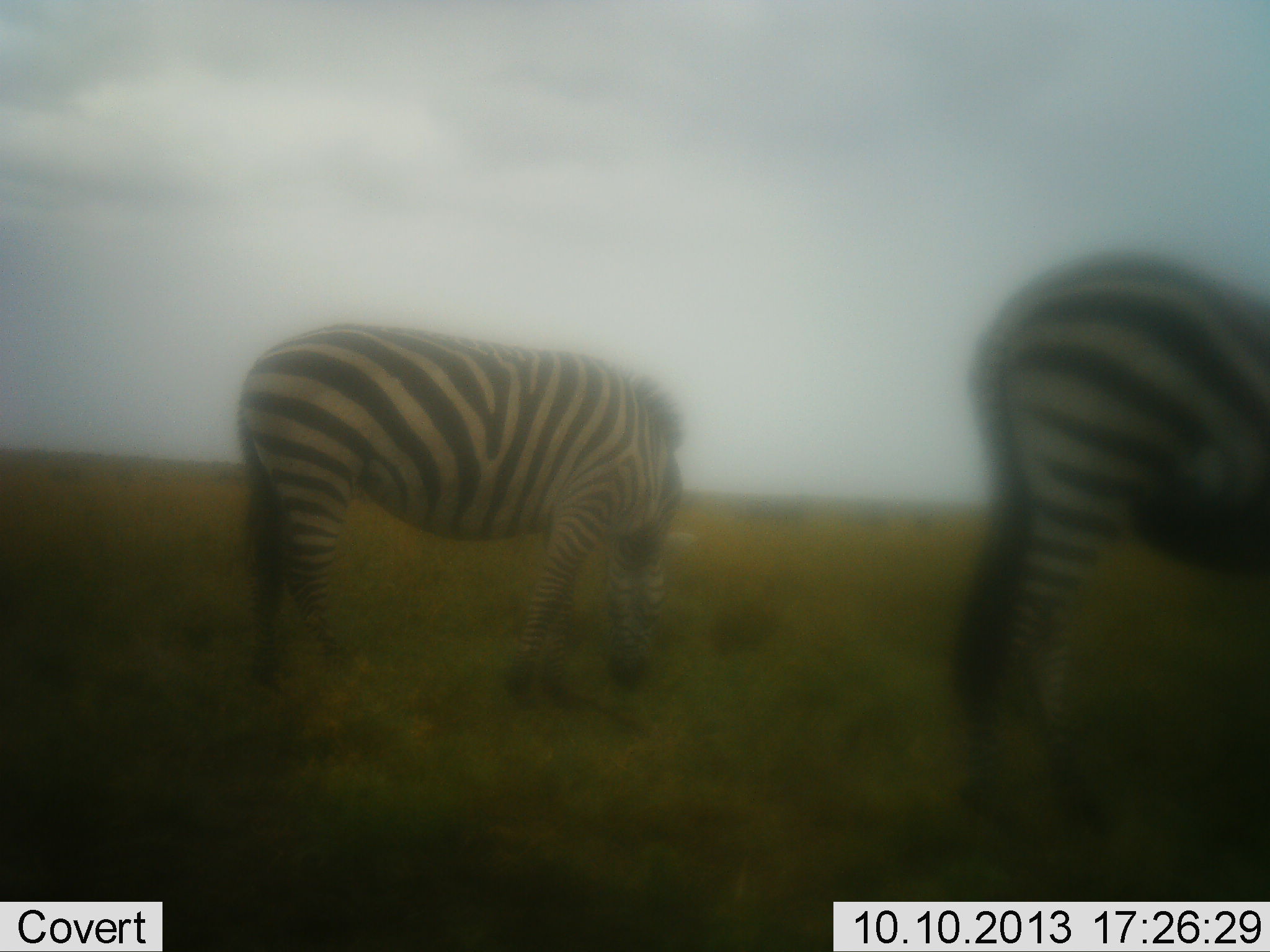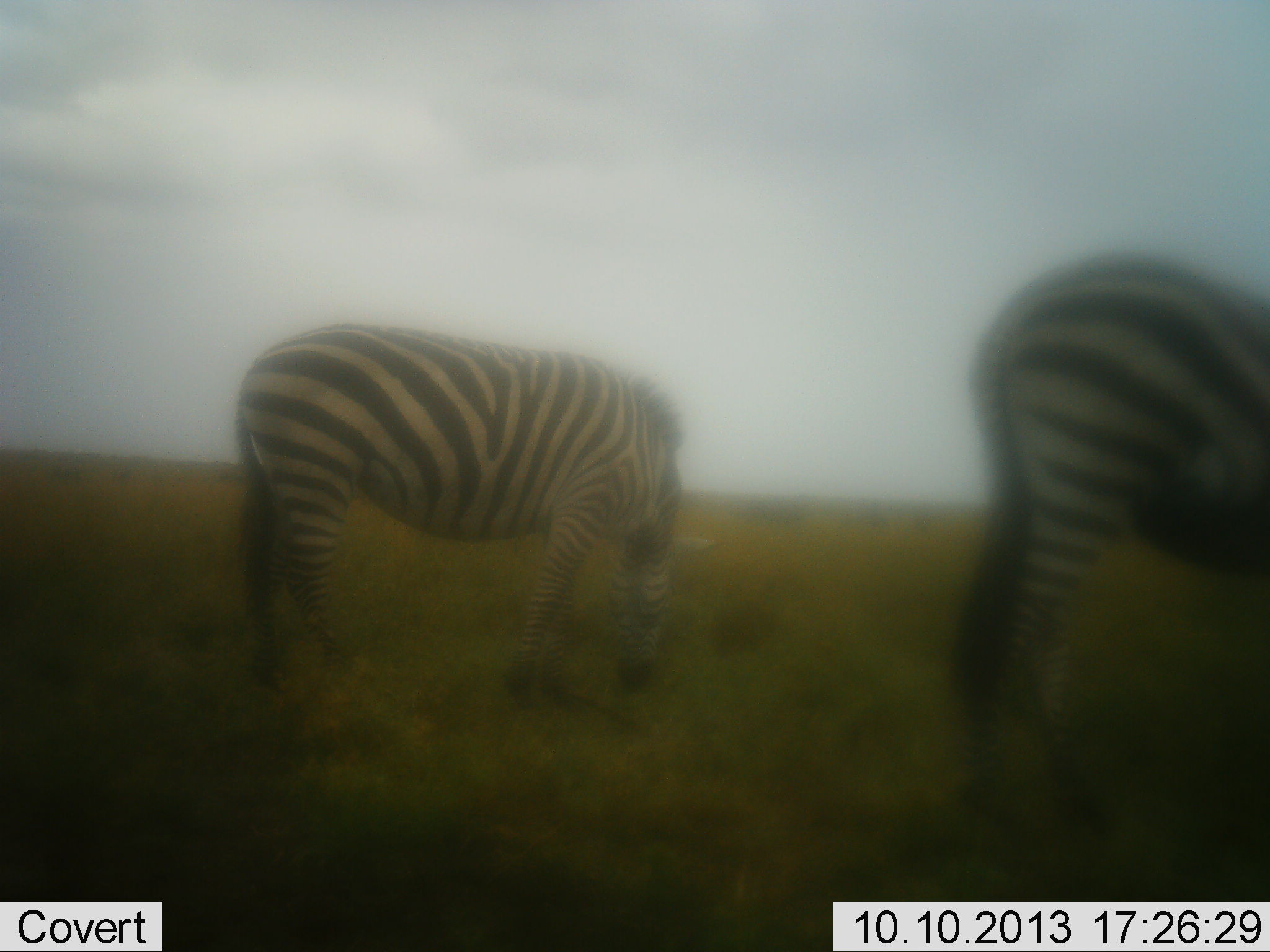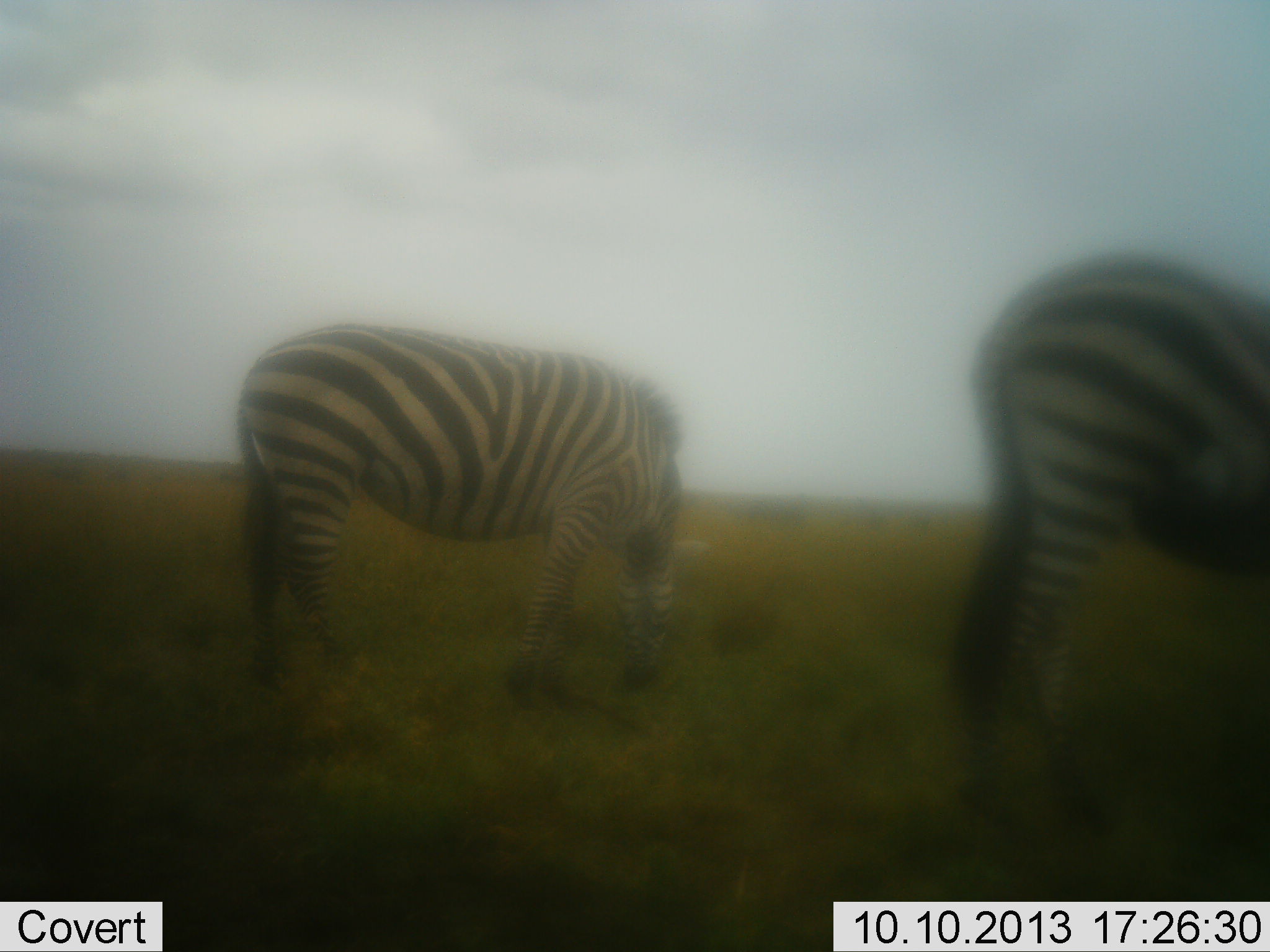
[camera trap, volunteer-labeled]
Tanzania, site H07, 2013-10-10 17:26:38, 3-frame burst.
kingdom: Animalia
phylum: Chordata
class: Mammalia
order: Perissodactyla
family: Equidae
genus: Equus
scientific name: Equus quagga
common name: plains zebra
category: zebra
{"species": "zebra (plains zebra) (Equus quagga)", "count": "2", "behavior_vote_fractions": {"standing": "31%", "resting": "0%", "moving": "3%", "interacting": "0%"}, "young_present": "0%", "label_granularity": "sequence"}